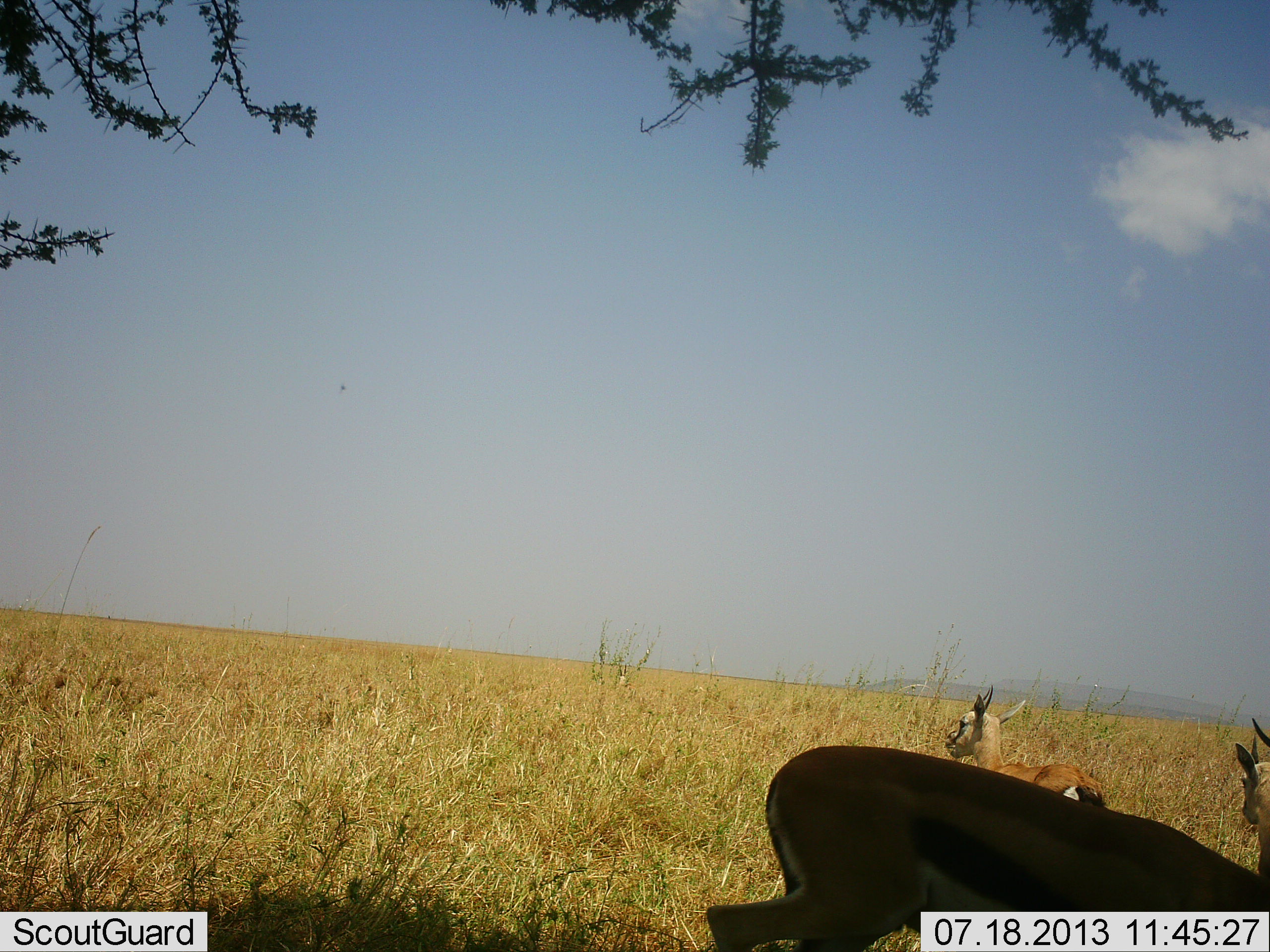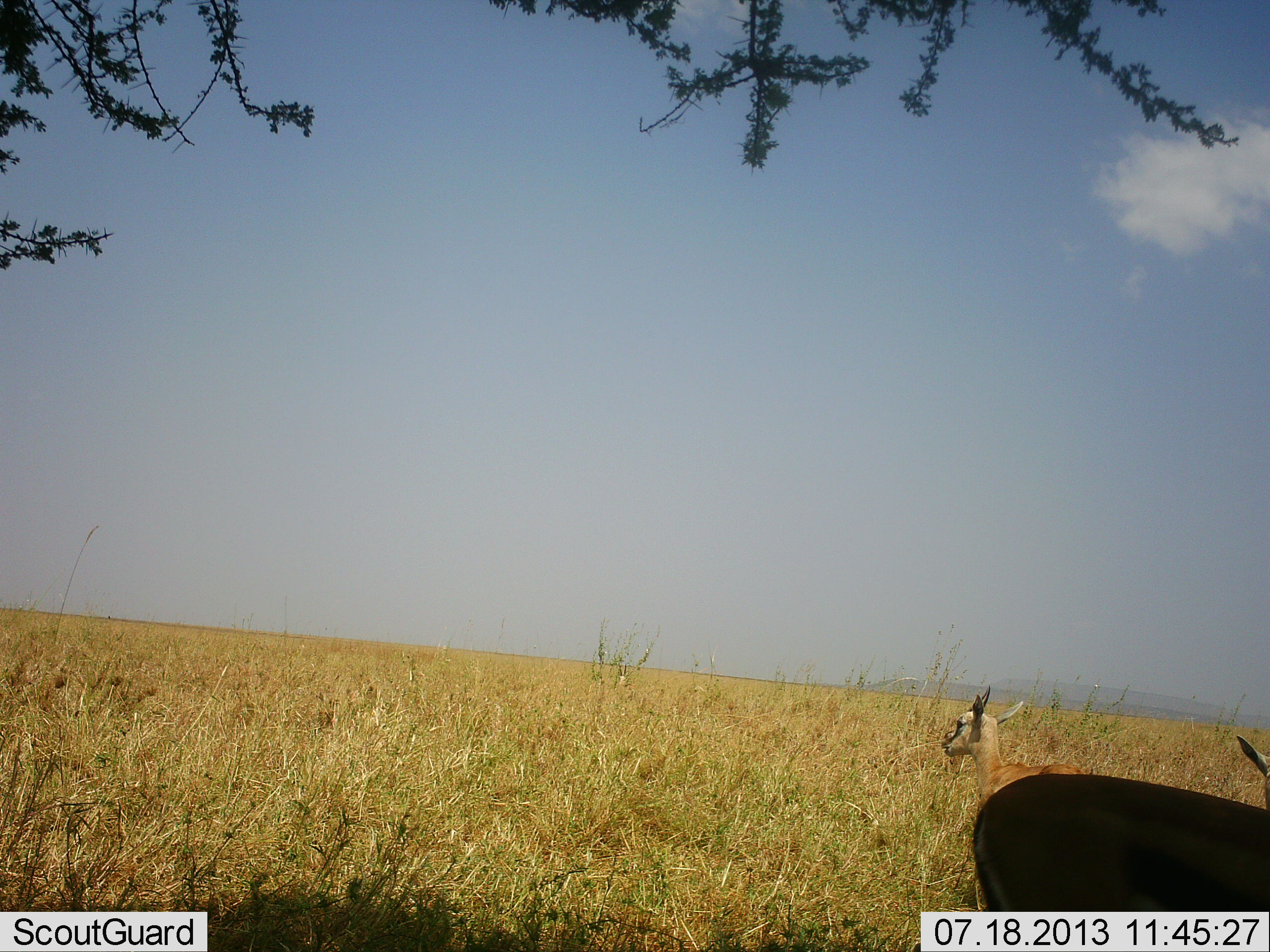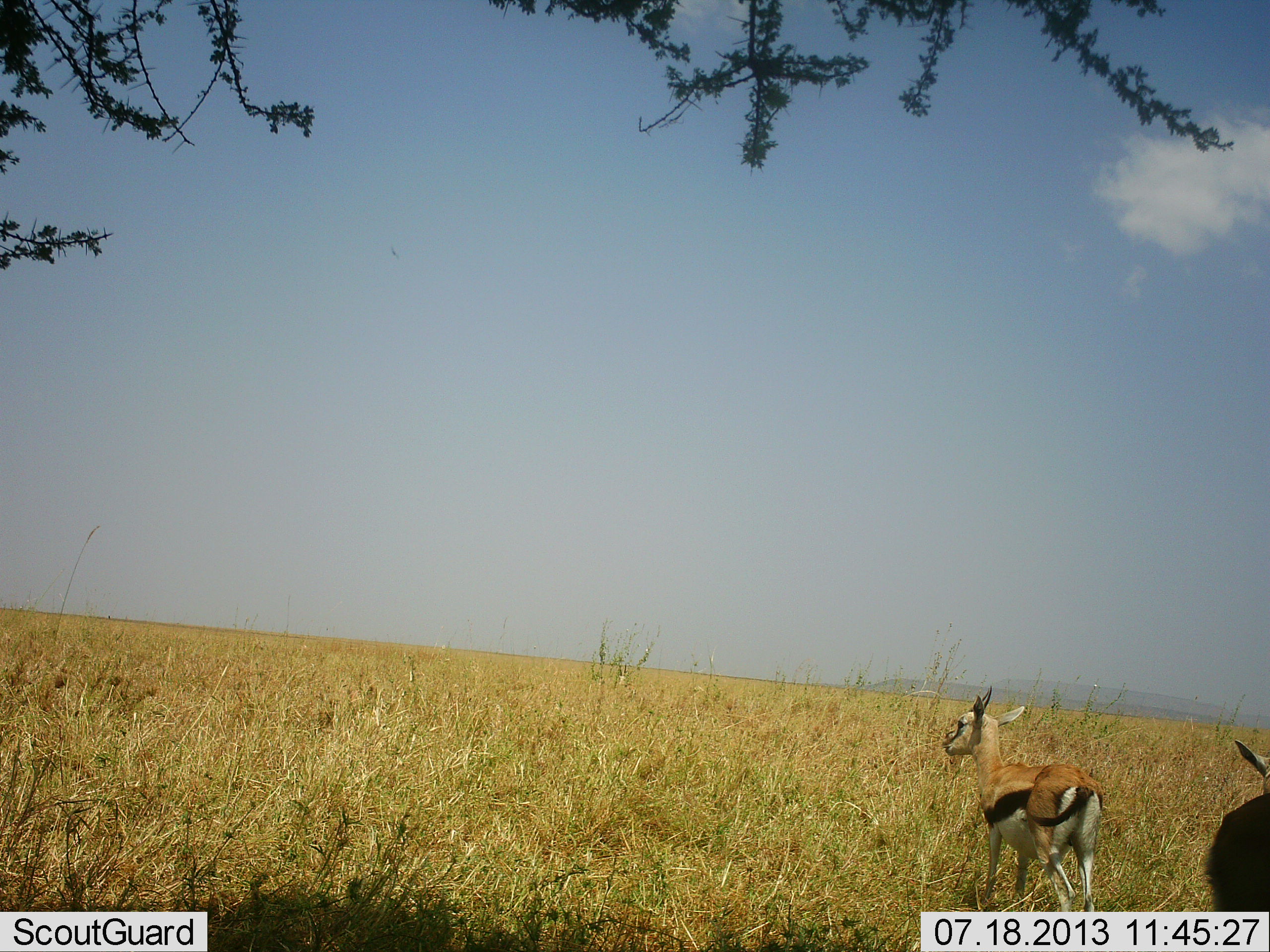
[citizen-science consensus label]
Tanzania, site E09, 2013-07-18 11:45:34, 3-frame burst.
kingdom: Animalia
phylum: Chordata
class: Mammalia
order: Artiodactyla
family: Bovidae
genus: Eudorcas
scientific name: Eudorcas thomsonii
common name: thomson's gazelle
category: gazellethomsons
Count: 3.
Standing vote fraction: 95%.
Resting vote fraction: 0%.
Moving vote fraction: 79%.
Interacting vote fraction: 0%.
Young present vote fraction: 5%.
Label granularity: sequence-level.